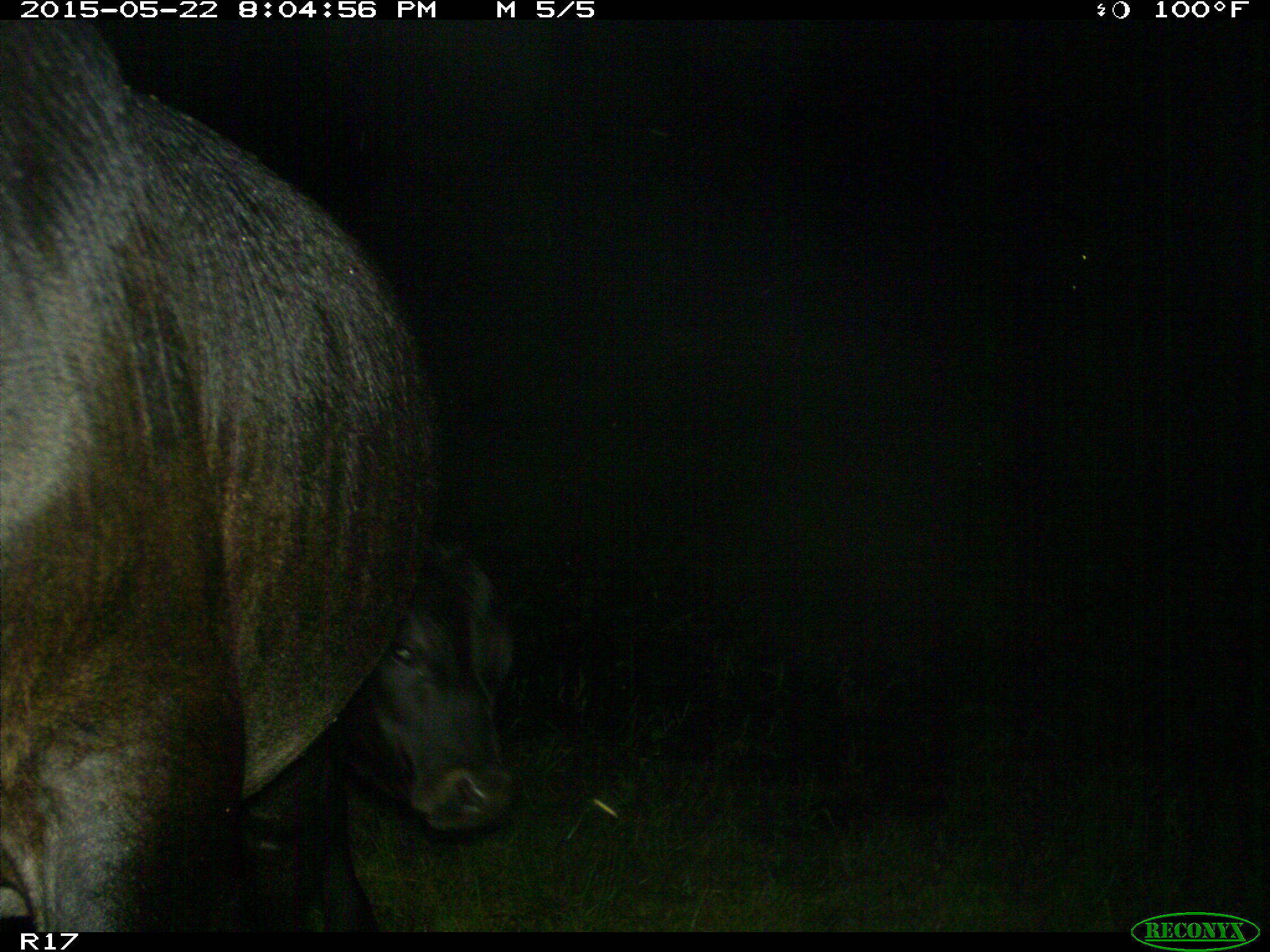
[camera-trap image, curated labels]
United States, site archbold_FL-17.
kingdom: Animalia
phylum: Chordata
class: Mammalia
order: Artiodactyla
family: Bovidae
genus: Bos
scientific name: Bos taurus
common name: domestic cow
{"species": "Bos taurus (domestic cow)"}